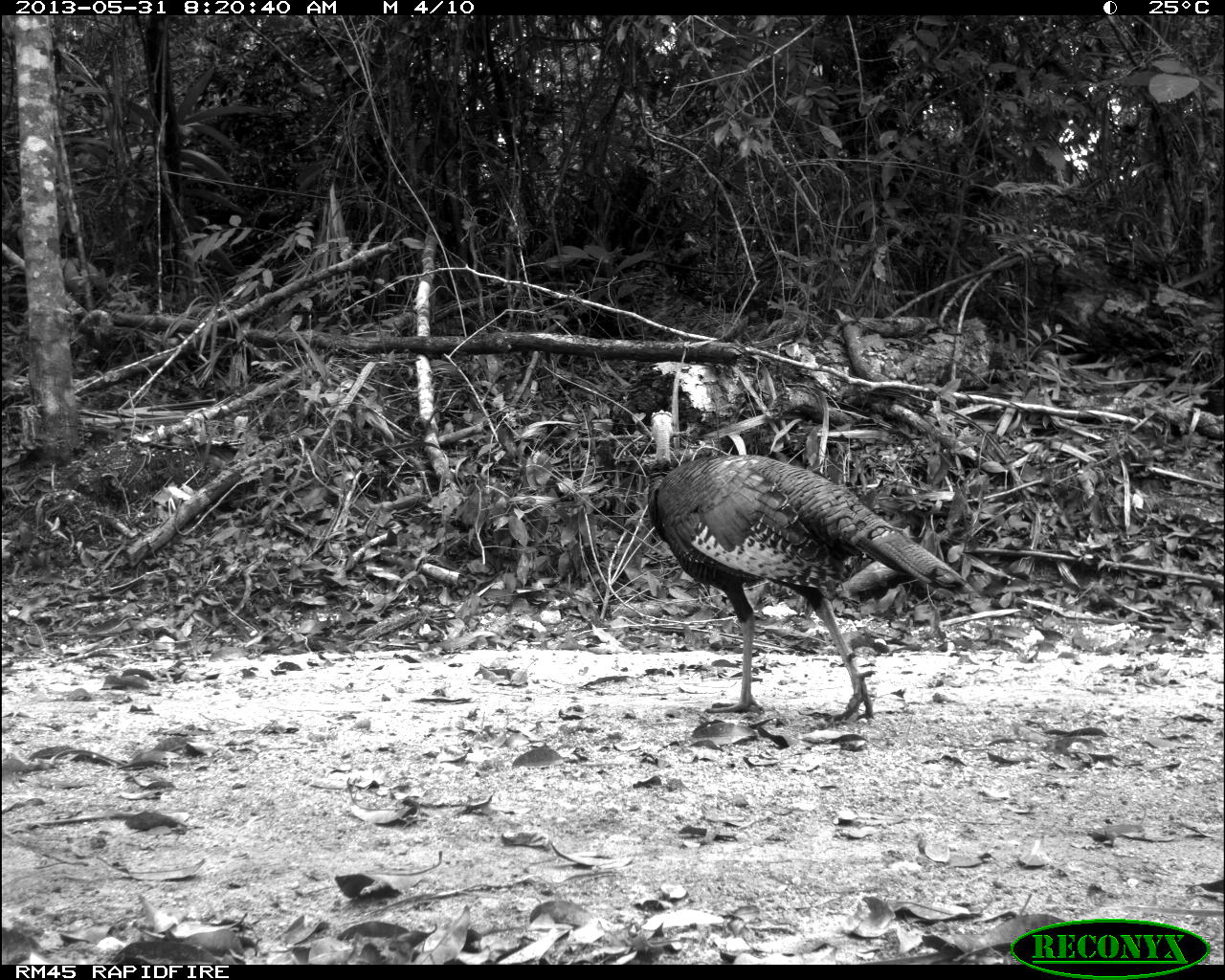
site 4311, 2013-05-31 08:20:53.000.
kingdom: Animalia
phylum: Chordata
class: Aves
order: Galliformes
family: Phasianidae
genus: Meleagris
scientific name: Meleagris ocellata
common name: ocellated turkey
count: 2